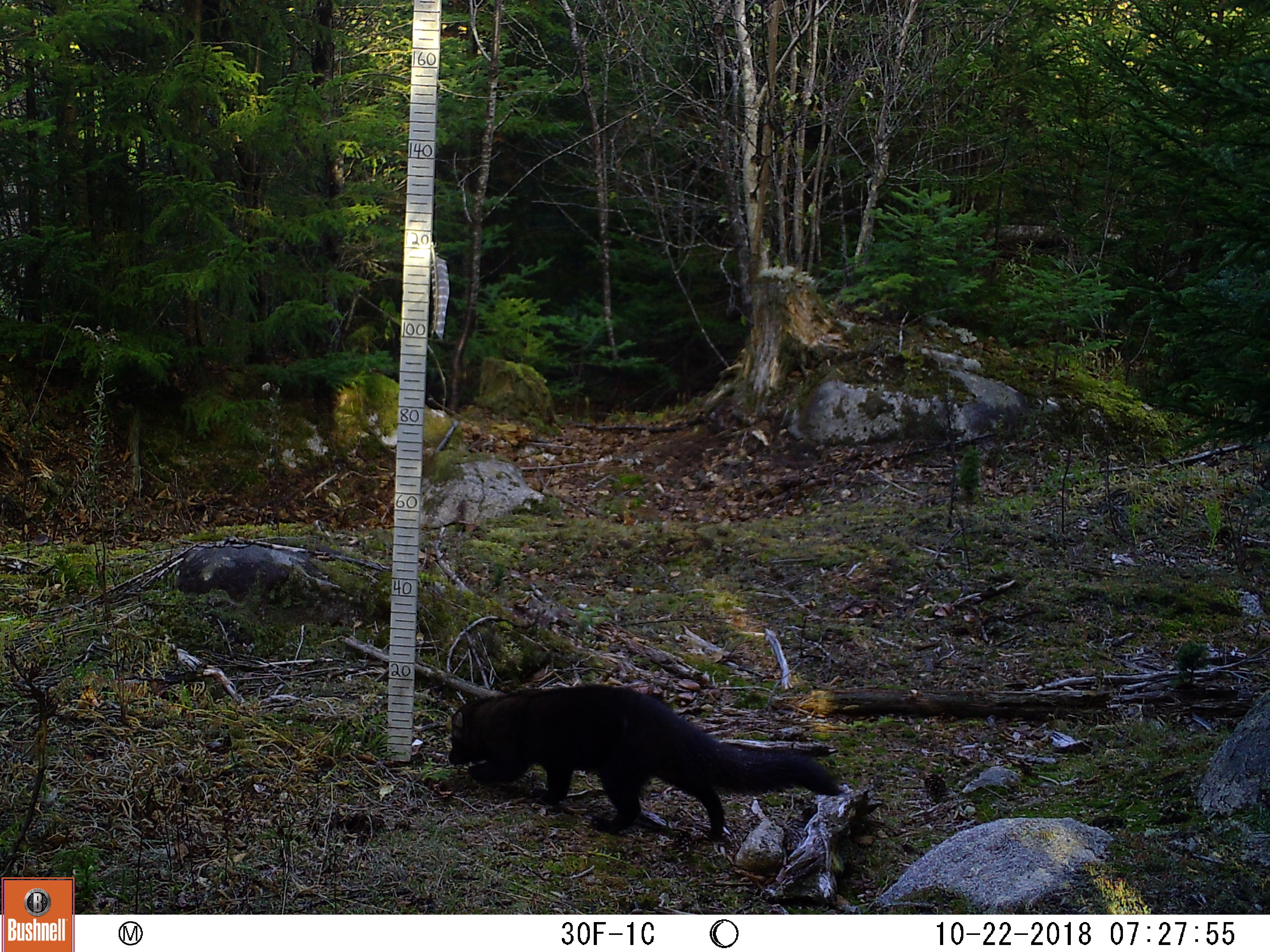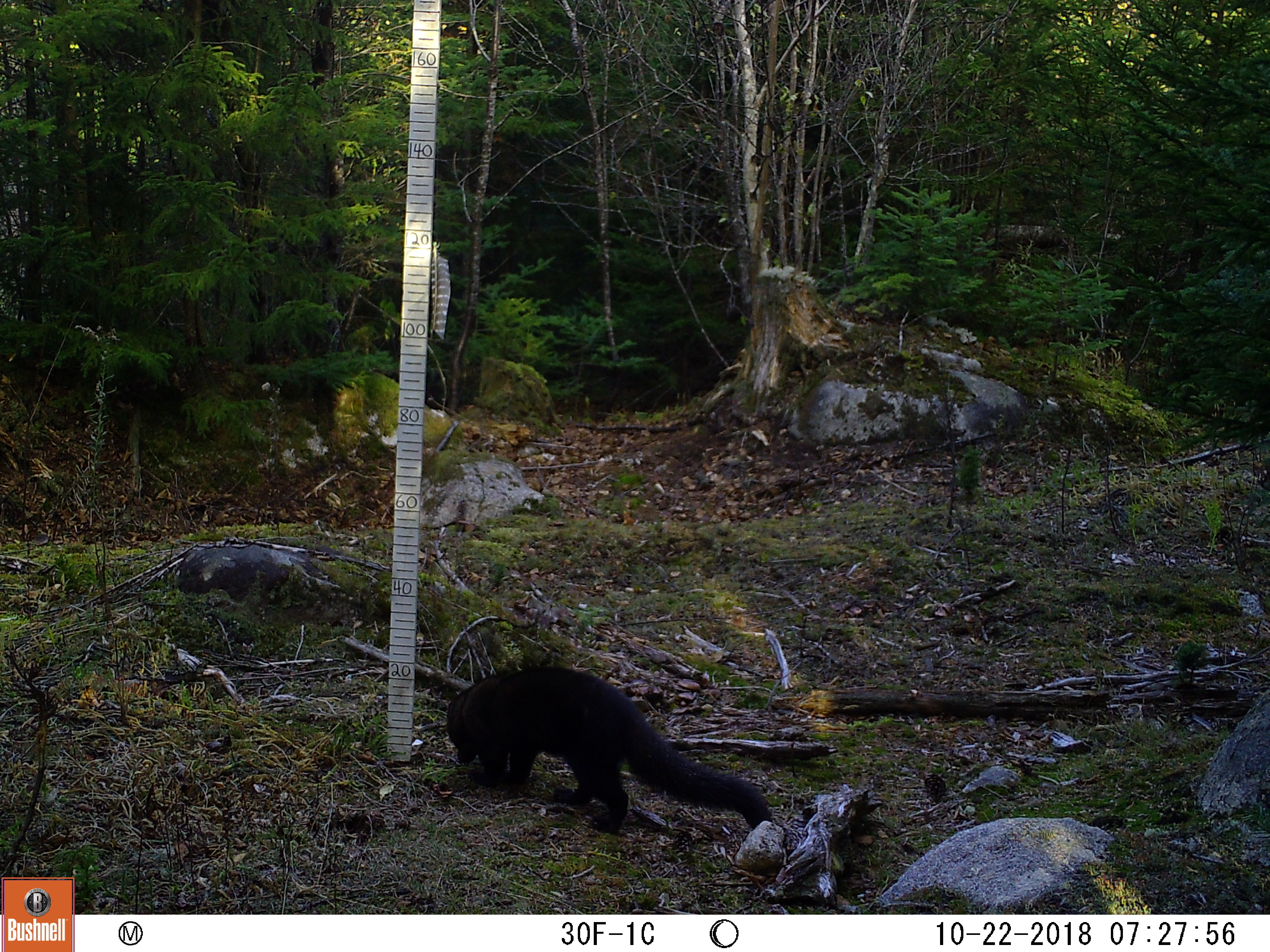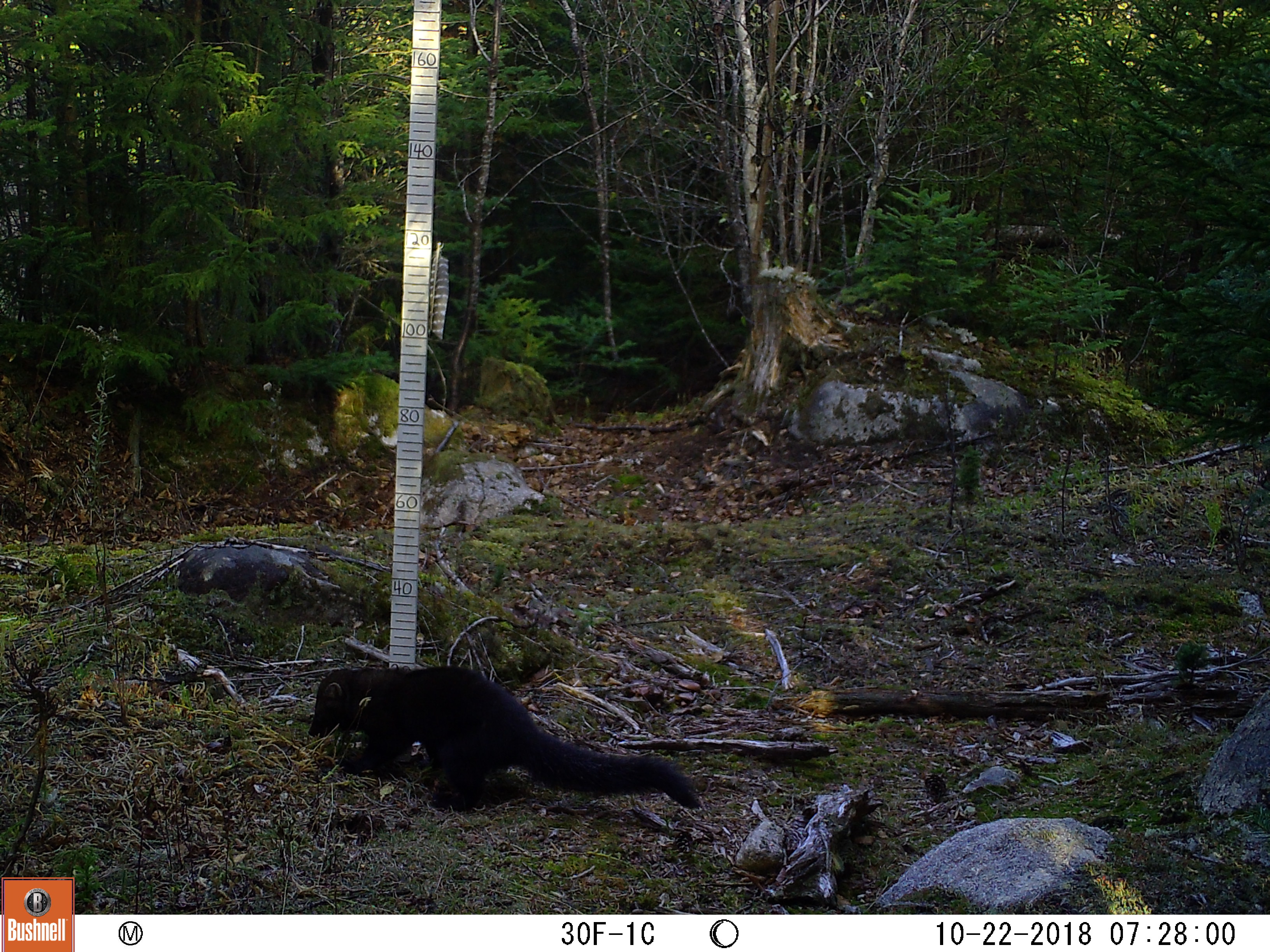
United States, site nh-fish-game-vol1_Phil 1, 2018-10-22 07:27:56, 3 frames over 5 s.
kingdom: Animalia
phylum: Chordata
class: Mammalia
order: Carnivora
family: Mustelidae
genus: Pekania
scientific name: Pekania pennanti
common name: fisher